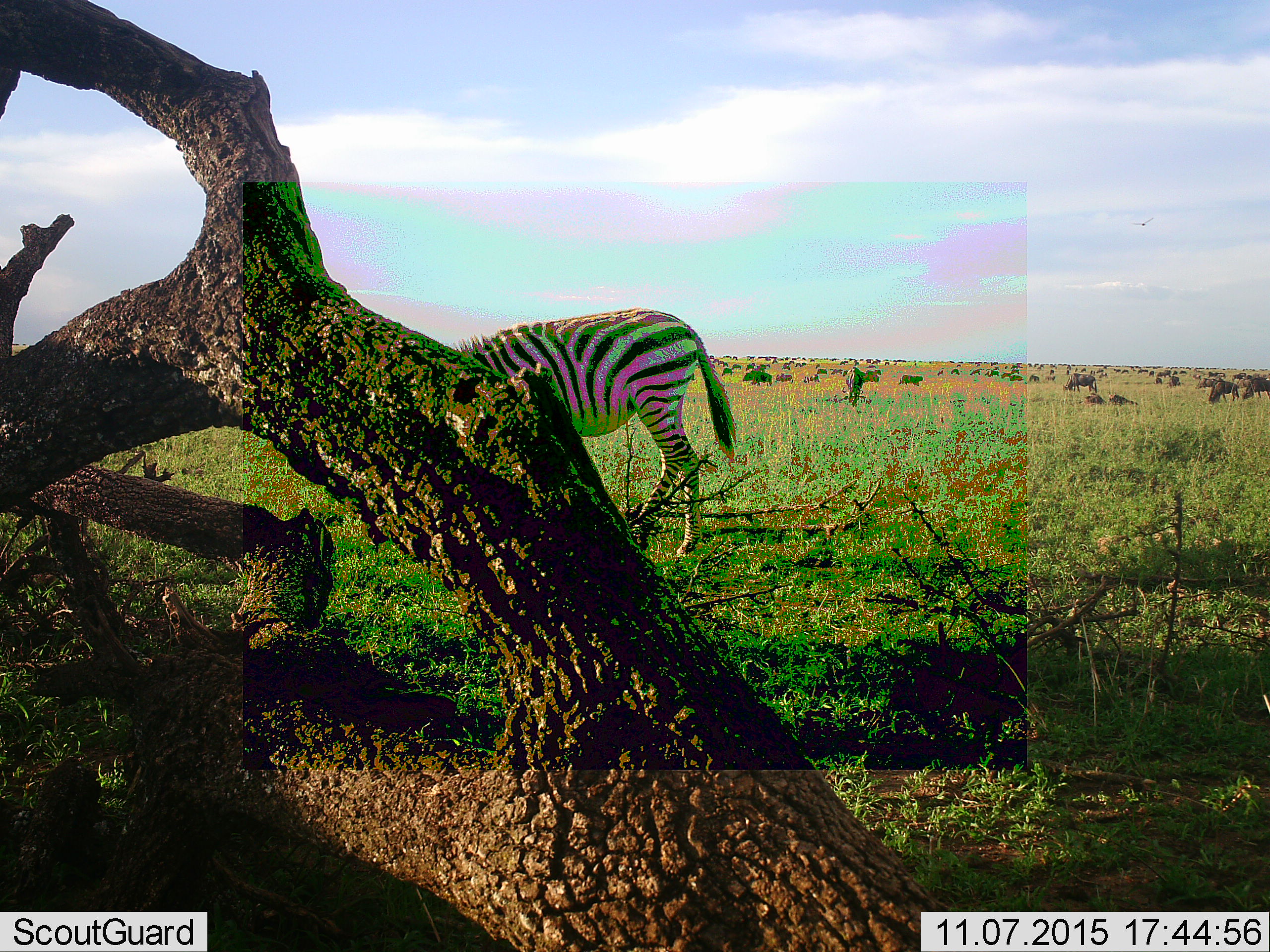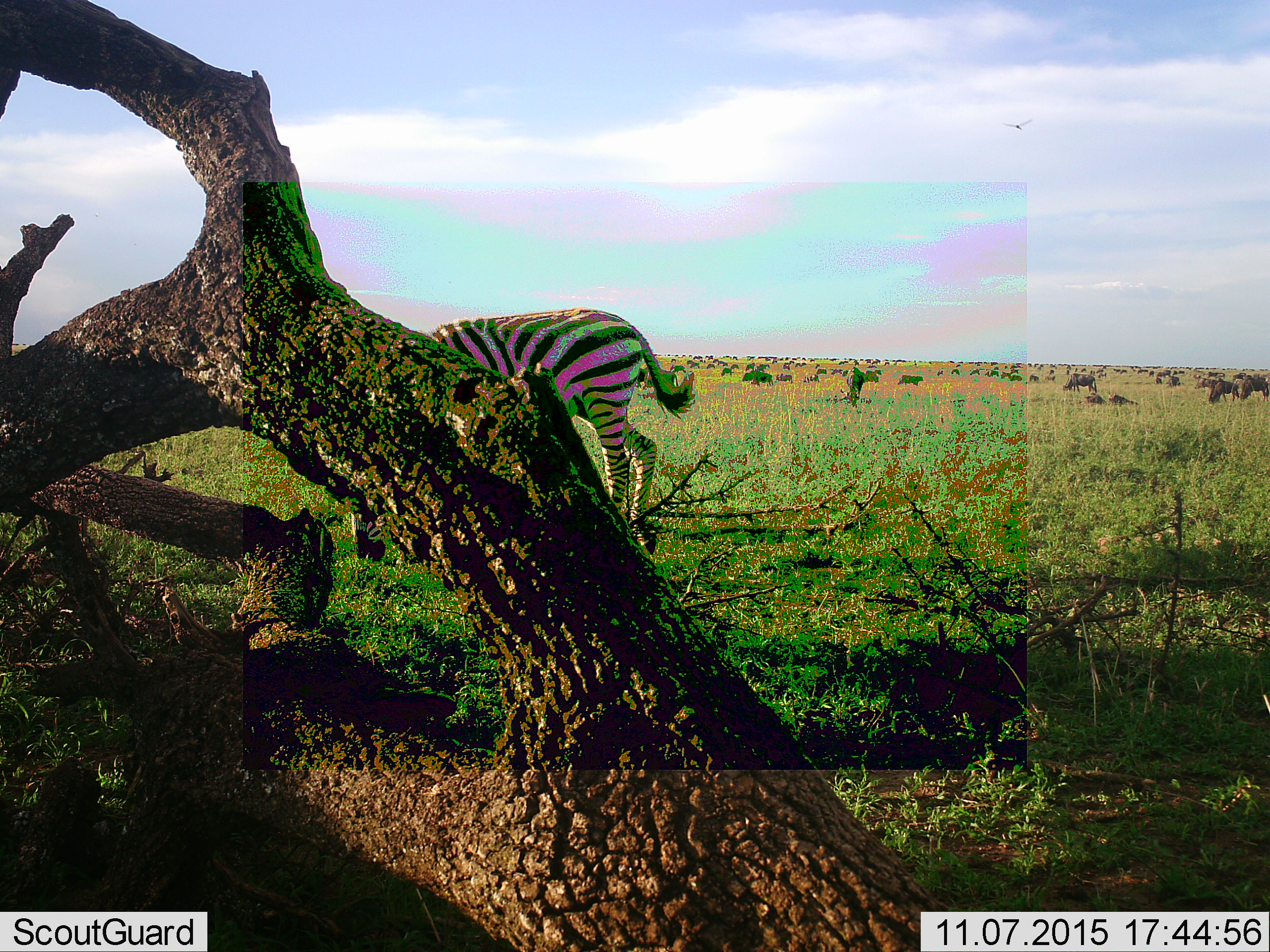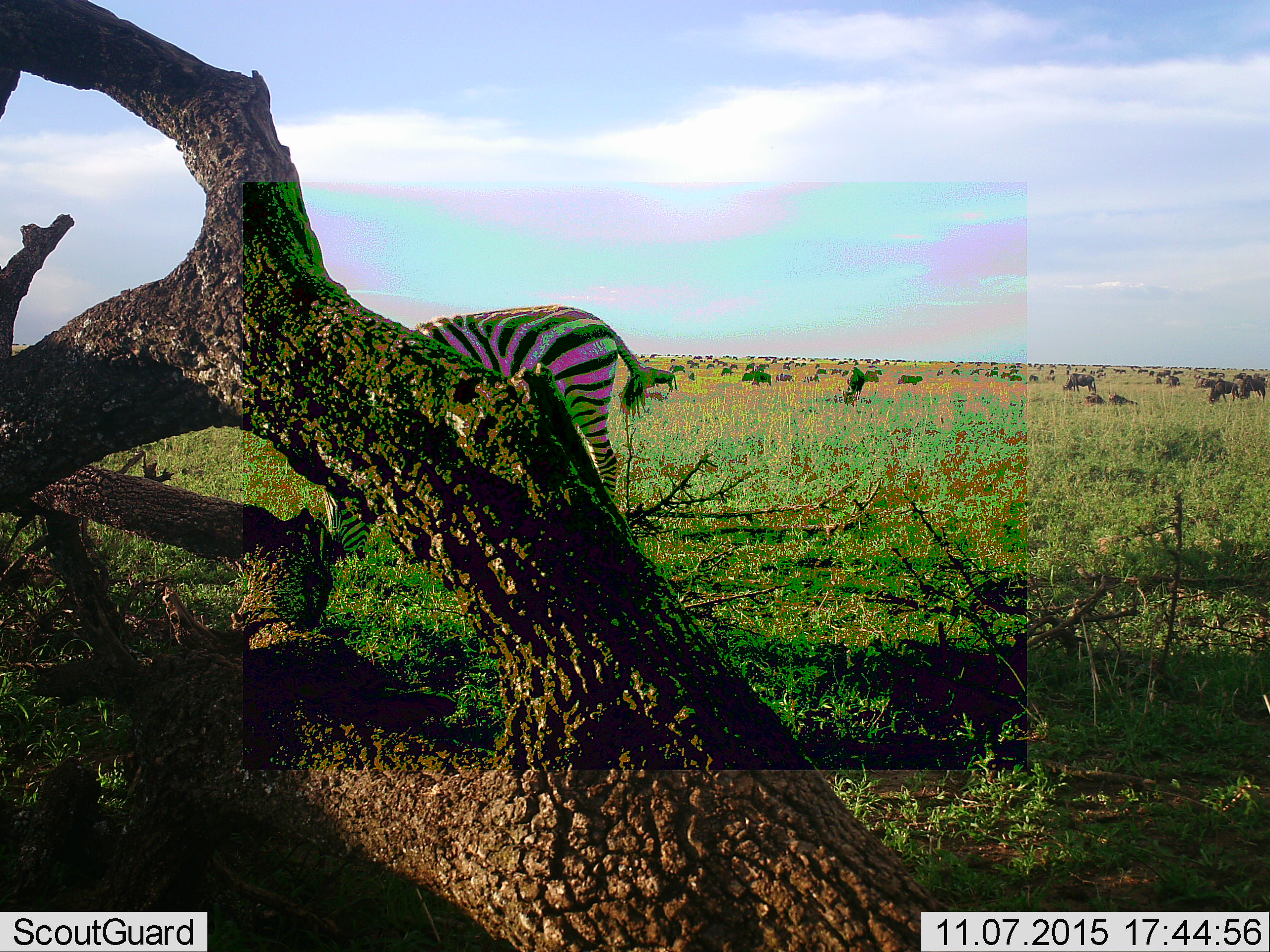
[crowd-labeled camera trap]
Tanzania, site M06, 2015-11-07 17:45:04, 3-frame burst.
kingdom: Animalia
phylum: Chordata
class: Mammalia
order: Artiodactyla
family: Bovidae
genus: Connochaetes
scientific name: Connochaetes taurinus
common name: blue wildebeest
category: wildebeest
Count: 51+.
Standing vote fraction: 88%.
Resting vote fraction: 38%.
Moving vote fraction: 50%.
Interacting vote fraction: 12%.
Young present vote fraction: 0%.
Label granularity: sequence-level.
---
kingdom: Animalia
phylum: Chordata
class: Mammalia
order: Perissodactyla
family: Equidae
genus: Equus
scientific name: Equus quagga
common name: plains zebra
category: zebra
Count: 1.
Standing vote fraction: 22%.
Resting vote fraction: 0%.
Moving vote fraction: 22%.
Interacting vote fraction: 0%.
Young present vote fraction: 0%.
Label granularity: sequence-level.